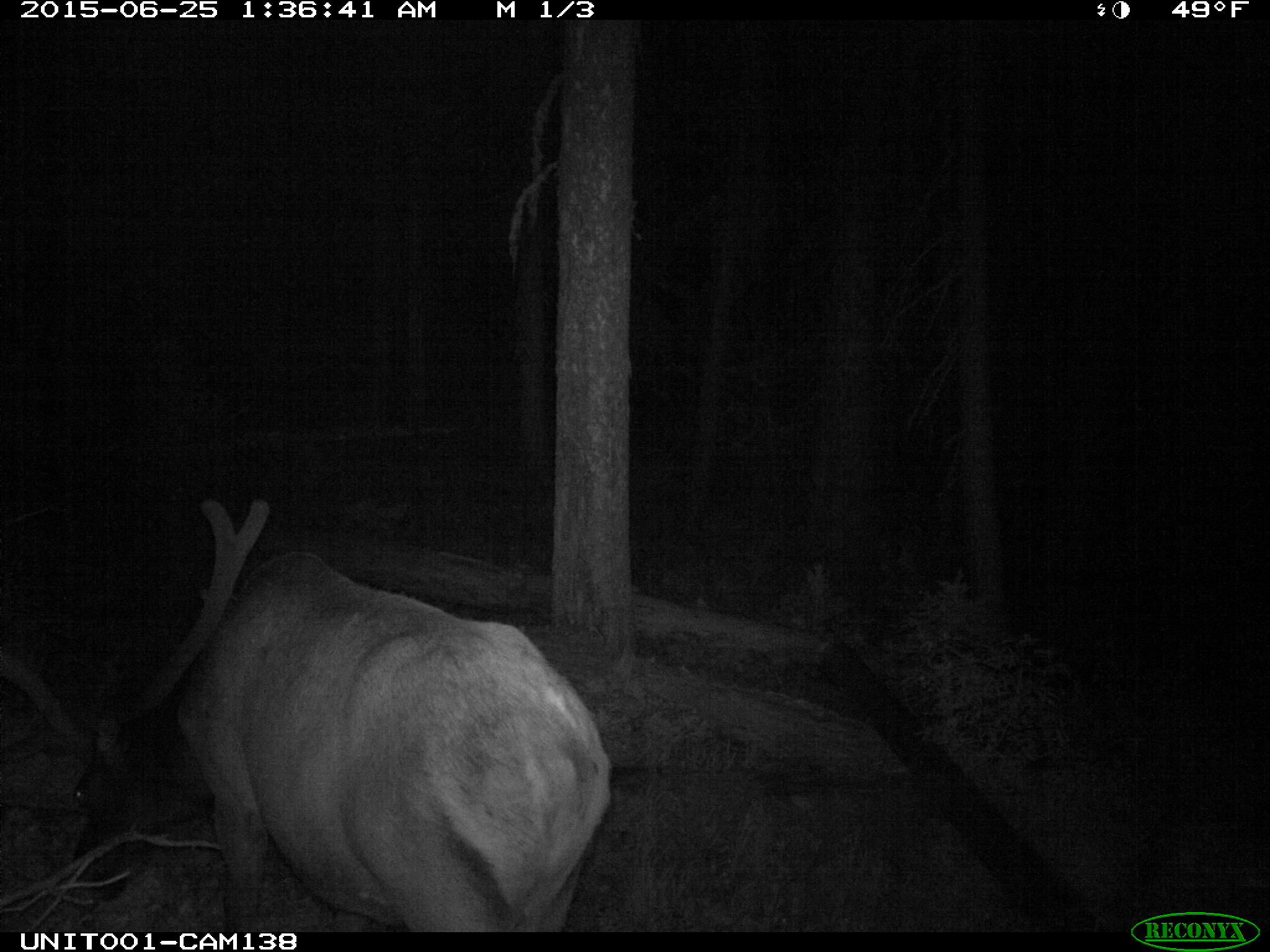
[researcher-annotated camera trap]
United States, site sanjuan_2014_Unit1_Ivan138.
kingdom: Animalia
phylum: Chordata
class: Mammalia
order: Artiodactyla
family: Cervidae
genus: Cervus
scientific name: Cervus elaphus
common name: red deer